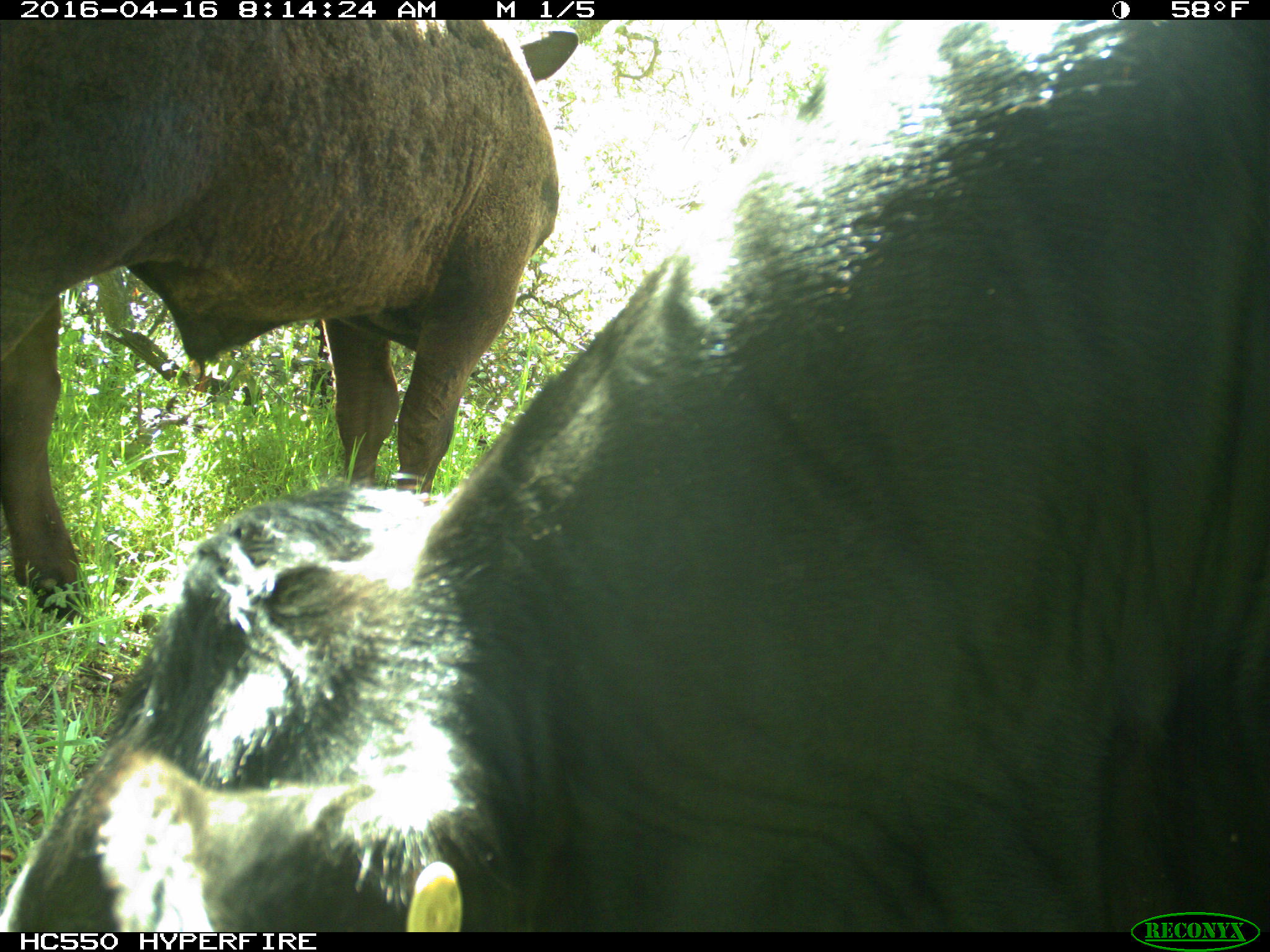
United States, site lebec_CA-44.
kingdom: Animalia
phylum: Chordata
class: Mammalia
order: Artiodactyla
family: Bovidae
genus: Bos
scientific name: Bos taurus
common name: domestic cow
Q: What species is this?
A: Bos taurus (domestic cow).